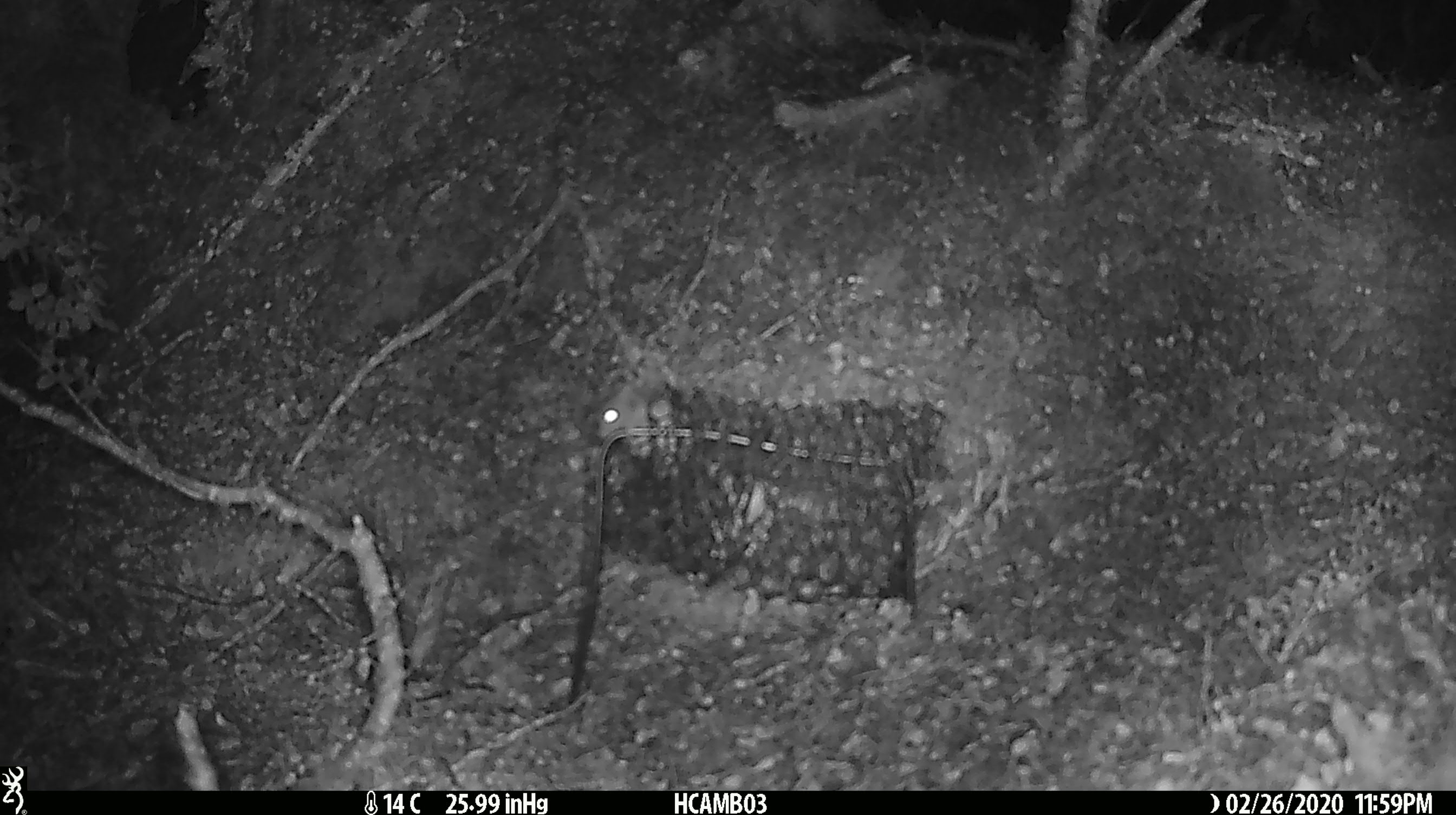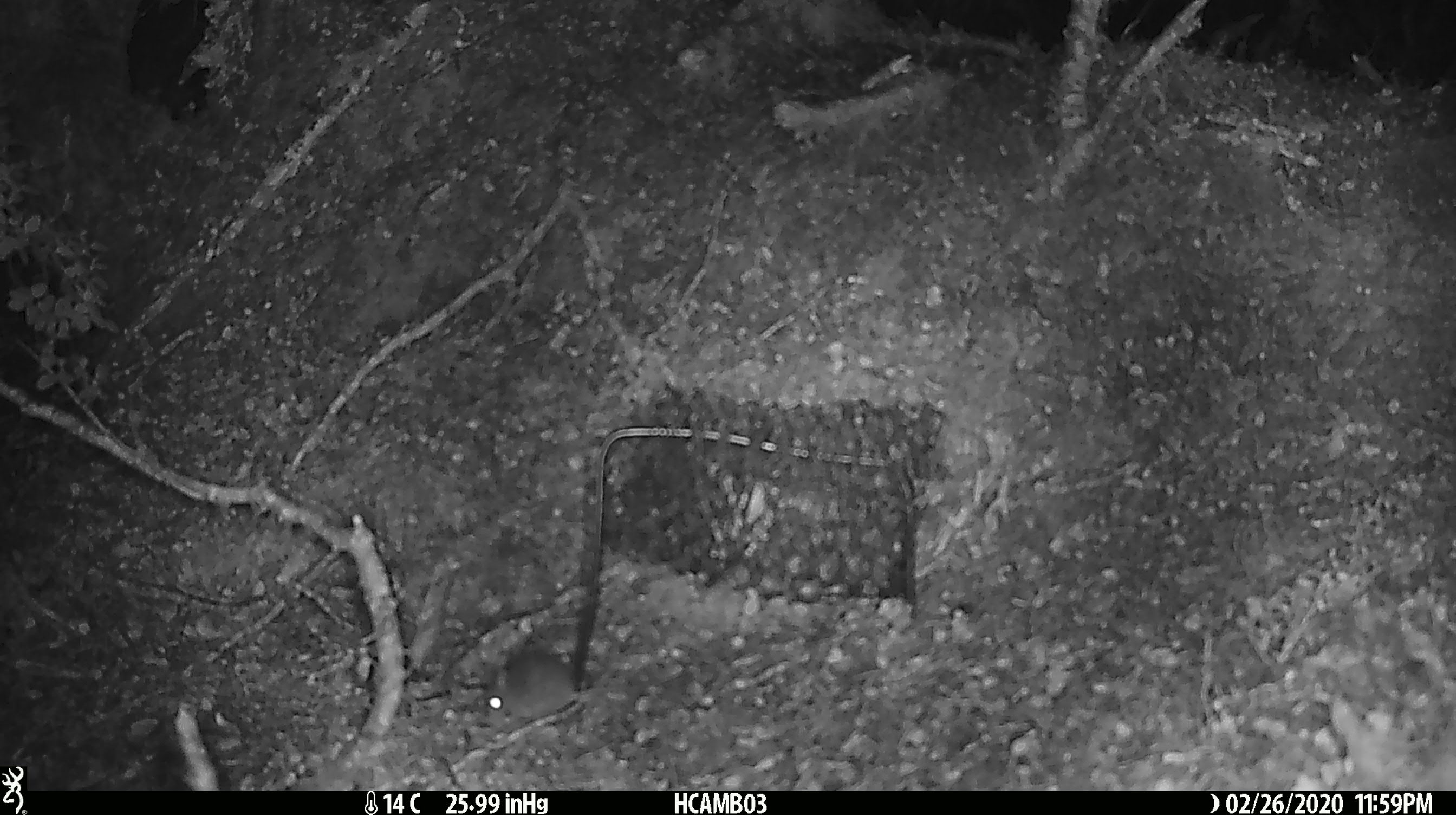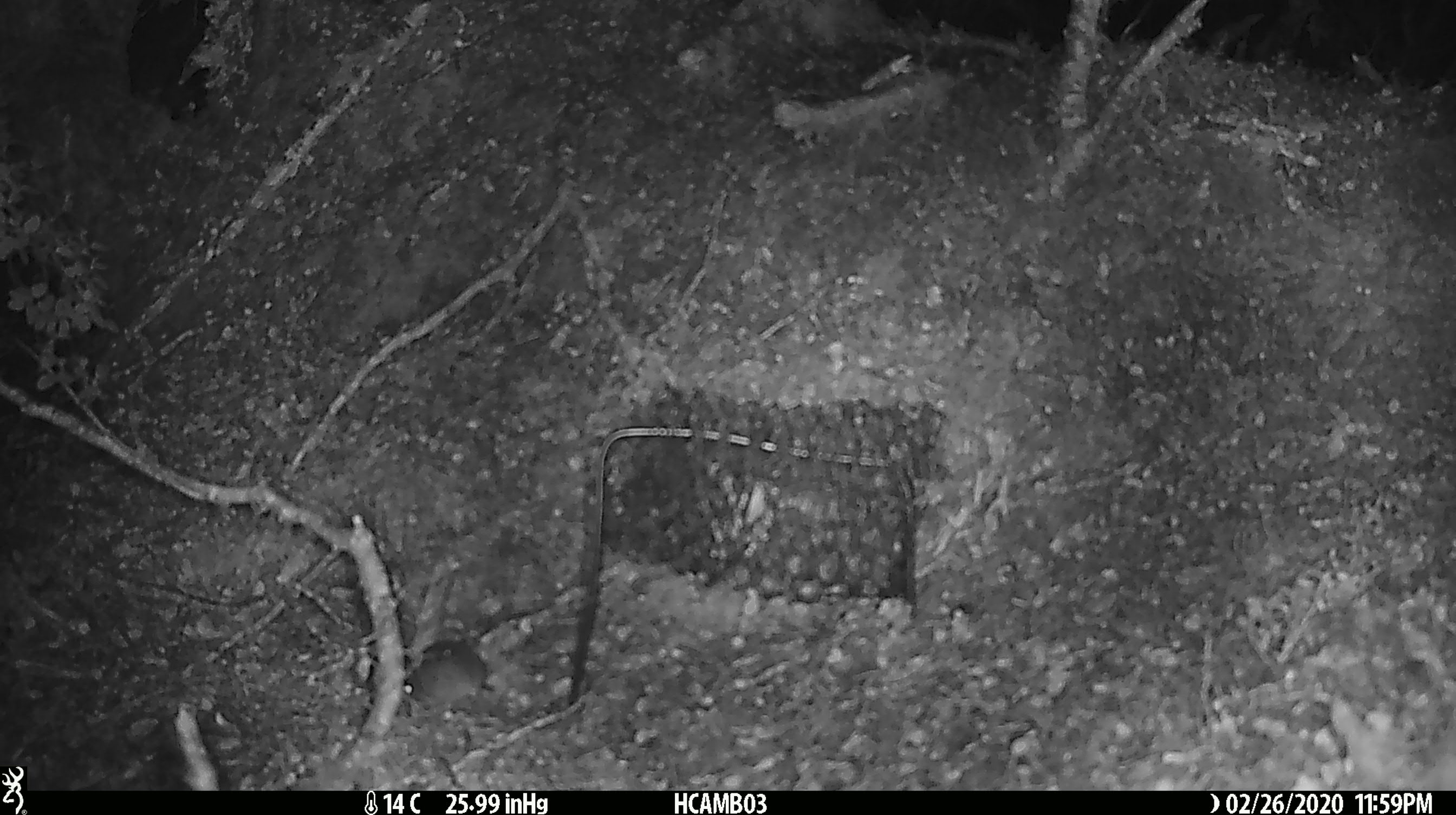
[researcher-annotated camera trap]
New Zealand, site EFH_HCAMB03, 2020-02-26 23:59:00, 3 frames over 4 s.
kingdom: Animalia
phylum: Chordata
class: Mammalia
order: Rodentia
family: Muridae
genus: Mus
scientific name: Mus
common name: mouse